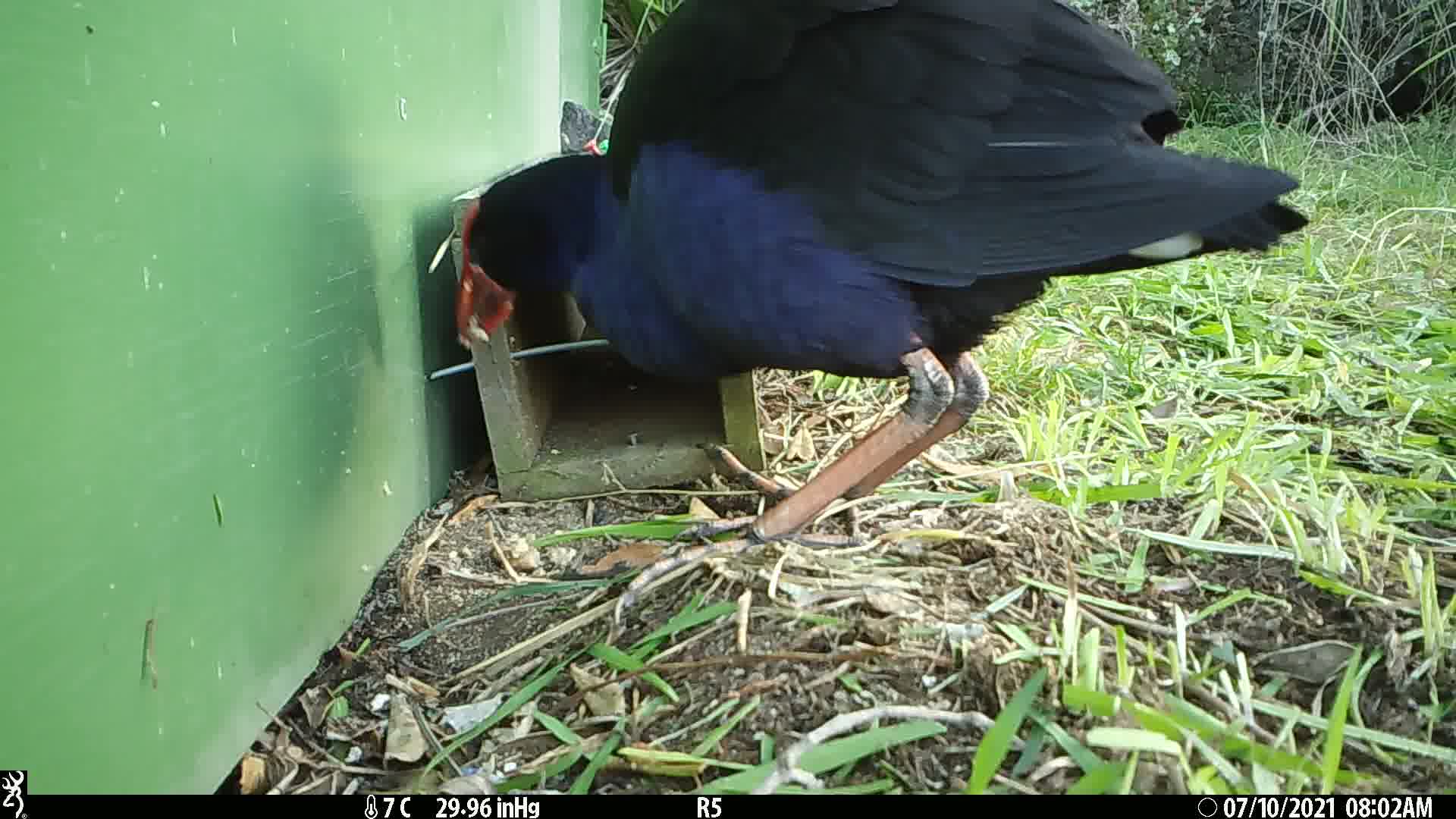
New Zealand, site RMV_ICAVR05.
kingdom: Animalia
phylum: Chordata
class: Aves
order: Gruiformes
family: Rallidae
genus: Porphyrio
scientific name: Porphyrio melanotus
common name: australasian swamphen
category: pukeko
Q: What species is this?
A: Pukeko (australasian swamphen) (Porphyrio melanotus).